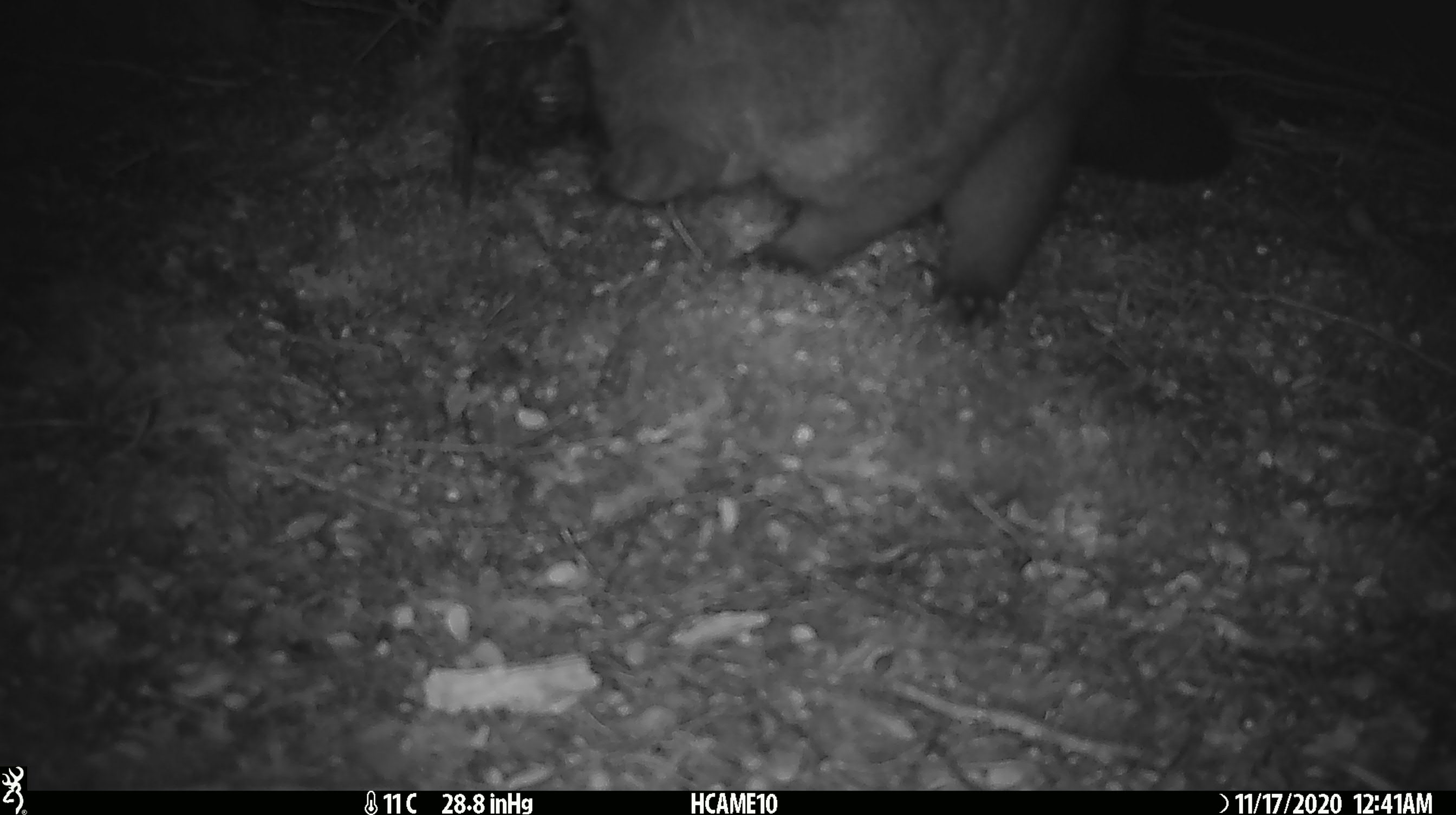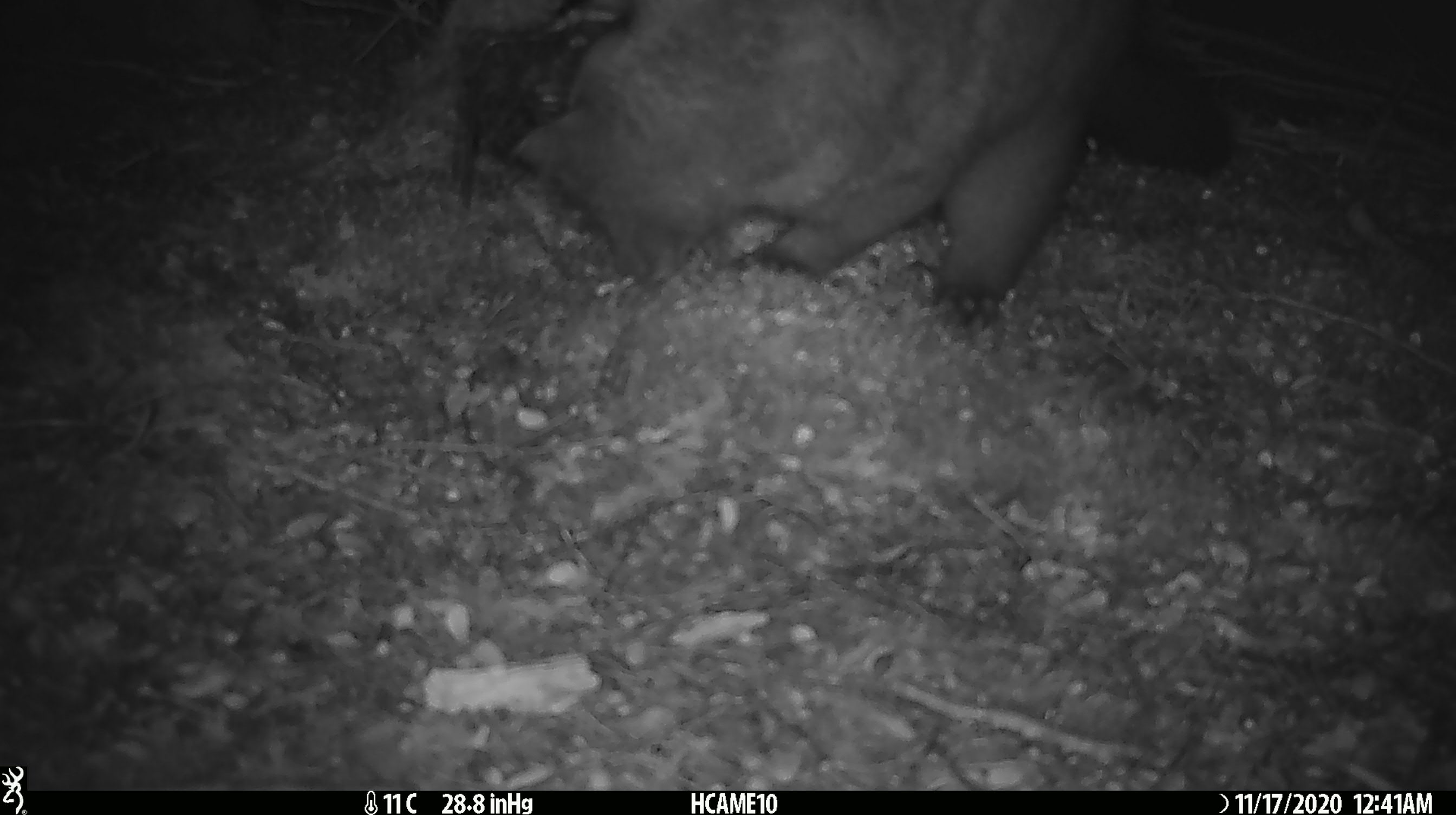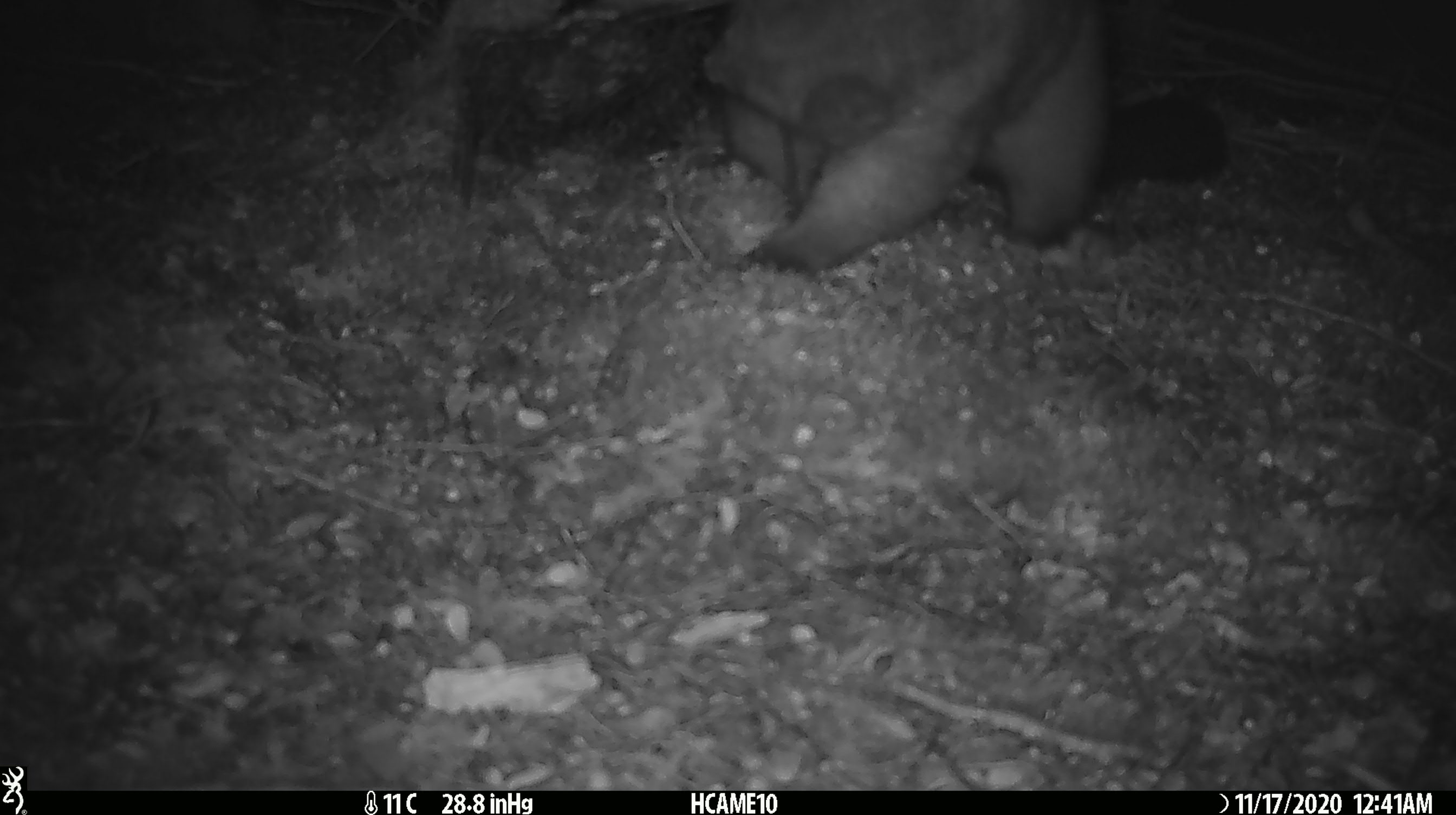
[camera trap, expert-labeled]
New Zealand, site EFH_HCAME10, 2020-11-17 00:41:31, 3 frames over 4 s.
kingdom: Animalia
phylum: Chordata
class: Mammalia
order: Diprotodontia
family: Phalangeridae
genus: Trichosurus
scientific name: Trichosurus vulpecula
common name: common brushtail possum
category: possum